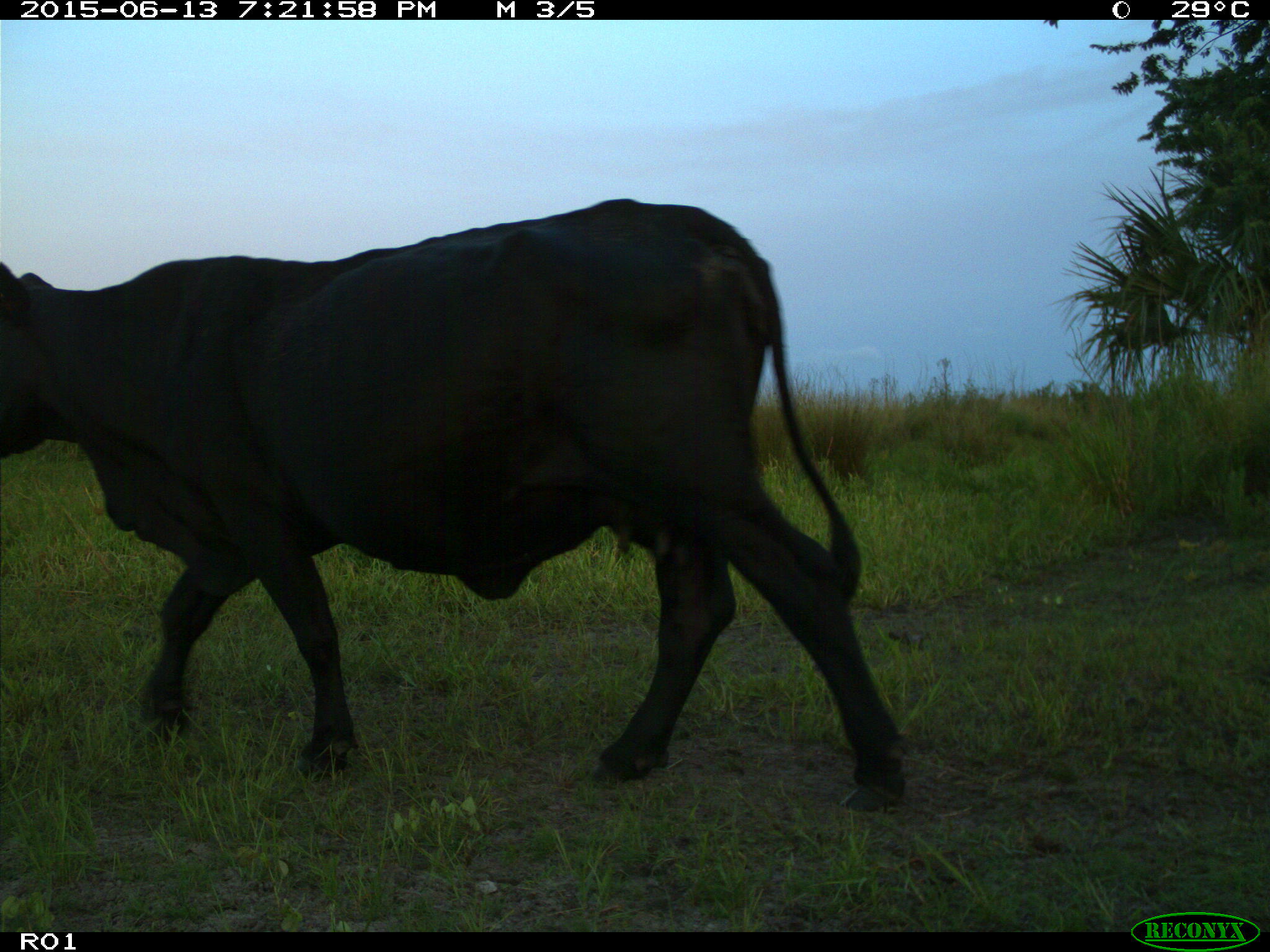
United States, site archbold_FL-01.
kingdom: Animalia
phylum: Chordata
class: Mammalia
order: Artiodactyla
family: Bovidae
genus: Bos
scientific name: Bos taurus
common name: domestic cow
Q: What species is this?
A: Bos taurus (domestic cow).